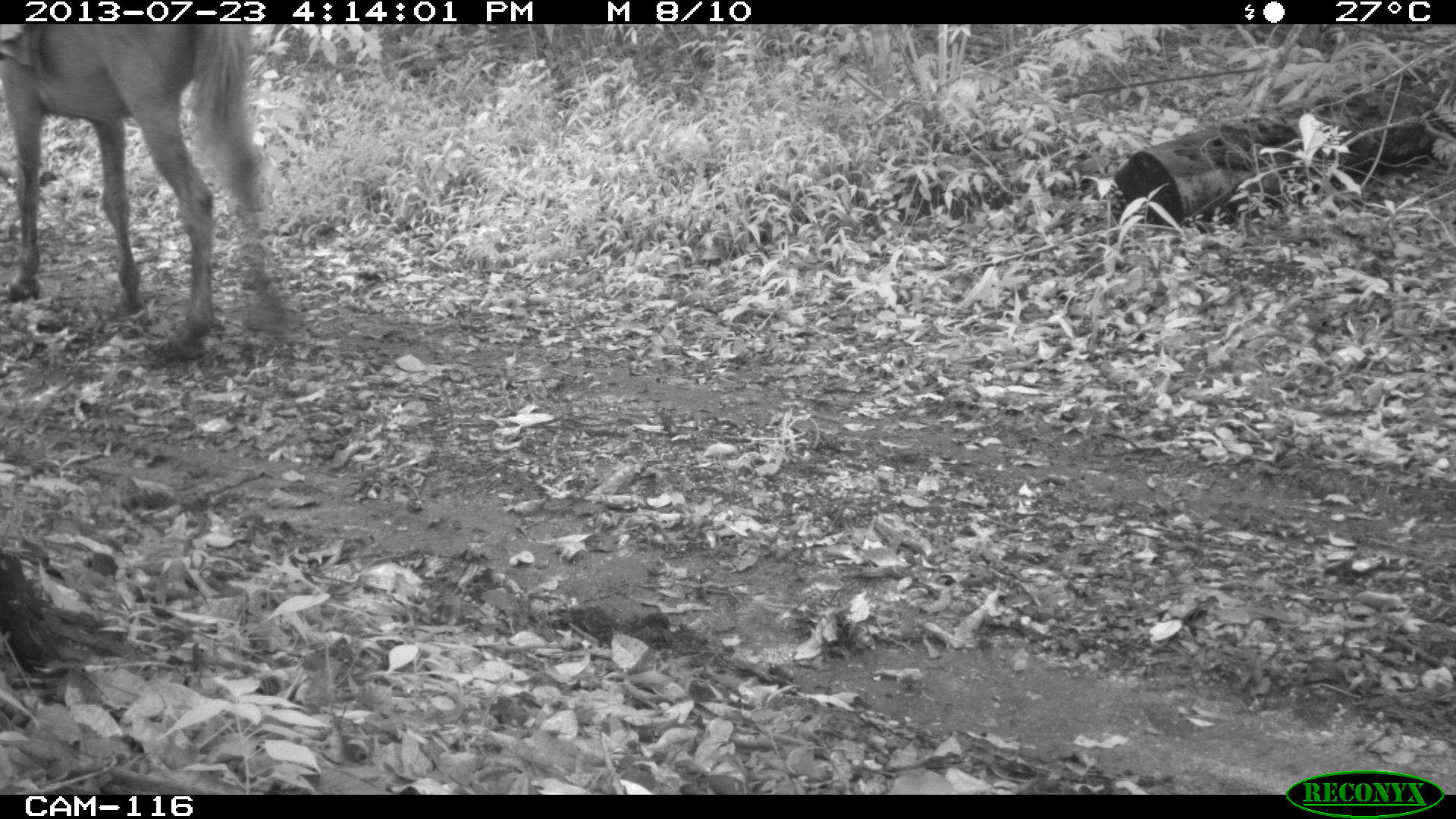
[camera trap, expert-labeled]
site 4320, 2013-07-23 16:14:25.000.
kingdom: Animalia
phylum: Chordata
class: Mammalia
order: Perissodactyla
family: Equidae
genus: Equus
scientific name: Equus ferus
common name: wild horse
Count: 3.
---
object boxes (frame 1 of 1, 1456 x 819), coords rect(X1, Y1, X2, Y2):
equus ferus: rect(0, 24, 271, 360)